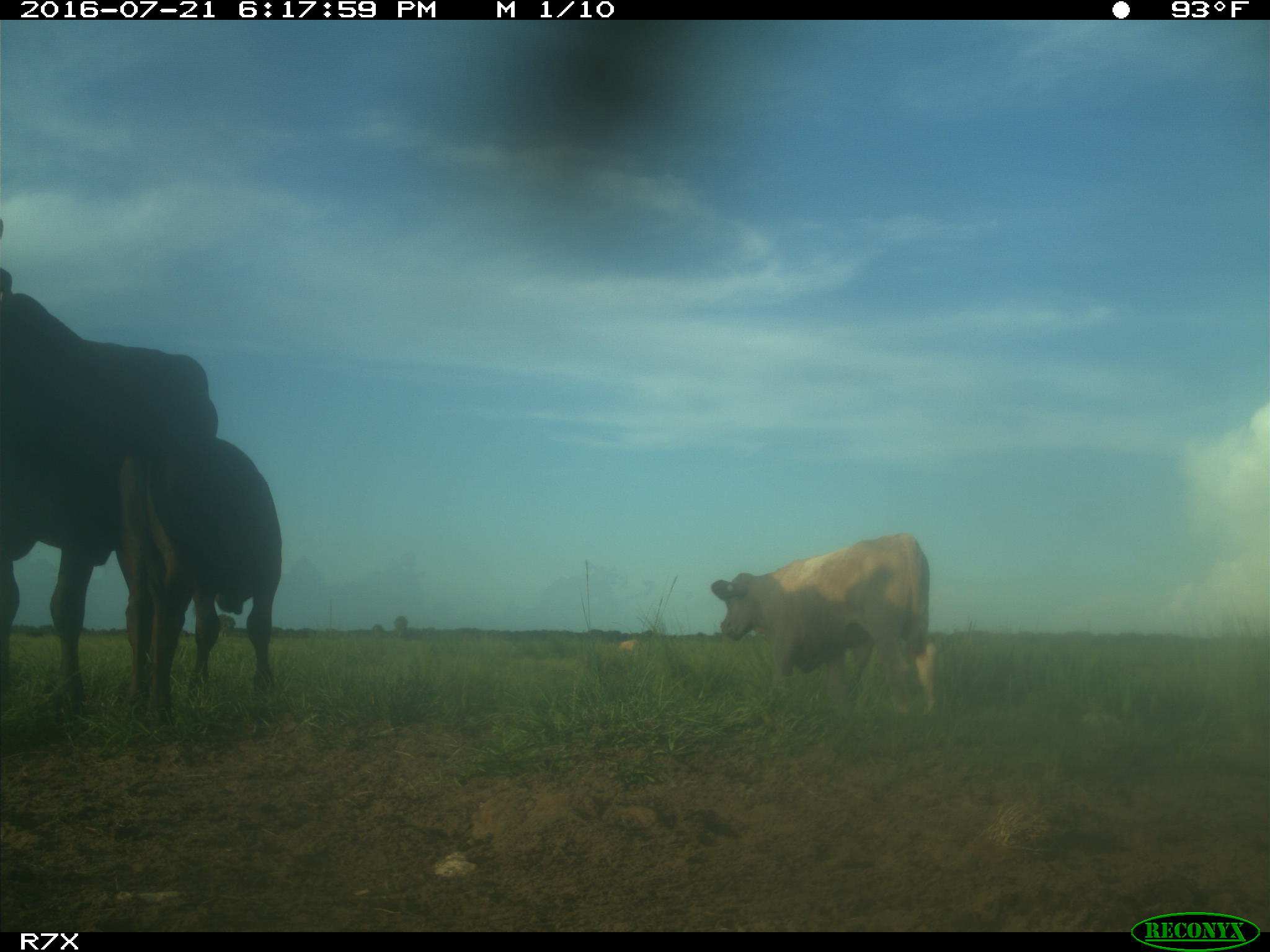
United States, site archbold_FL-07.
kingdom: Animalia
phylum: Chordata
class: Mammalia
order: Artiodactyla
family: Bovidae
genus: Bos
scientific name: Bos taurus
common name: domestic cow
Bos taurus (domestic cow).